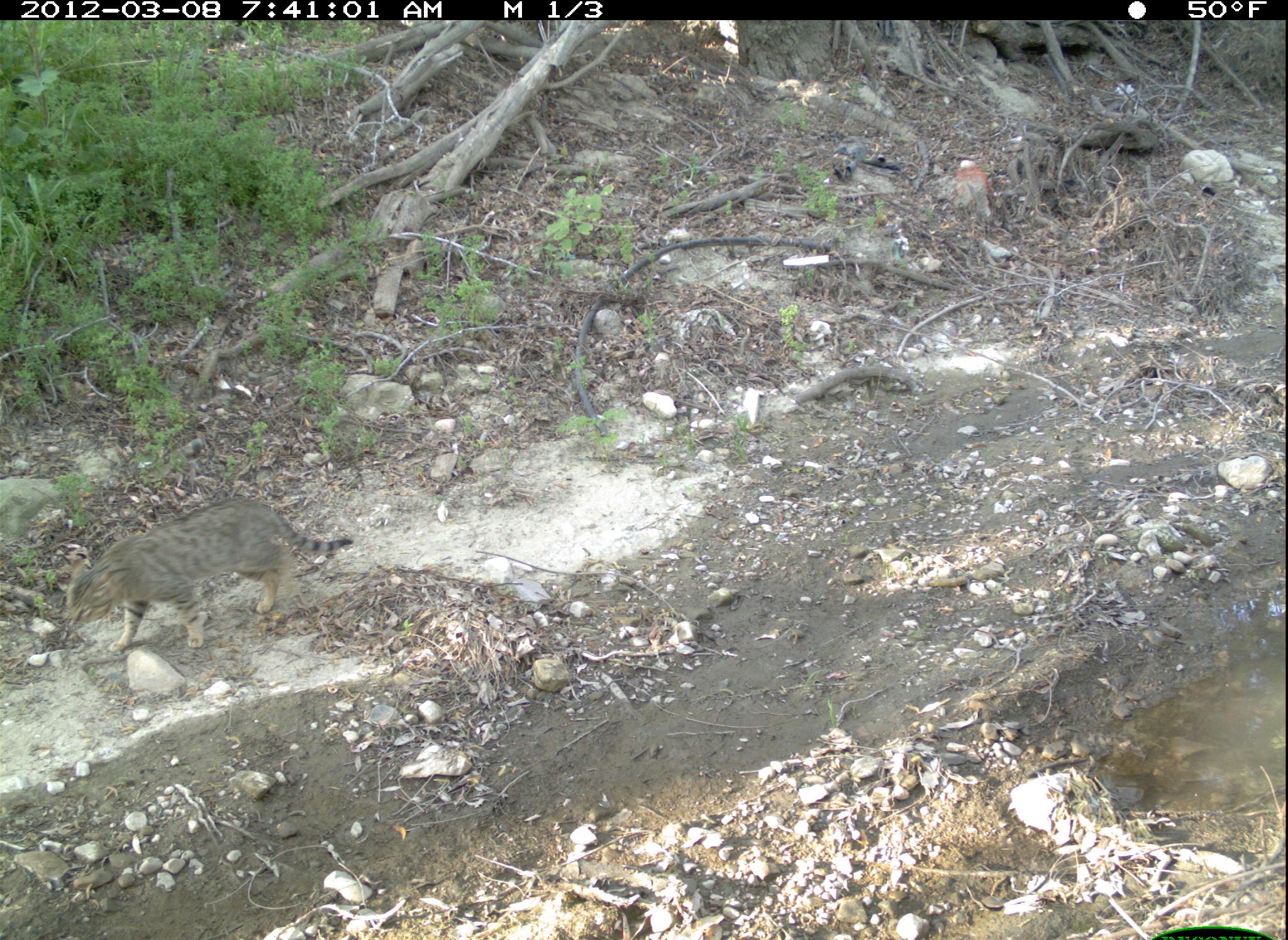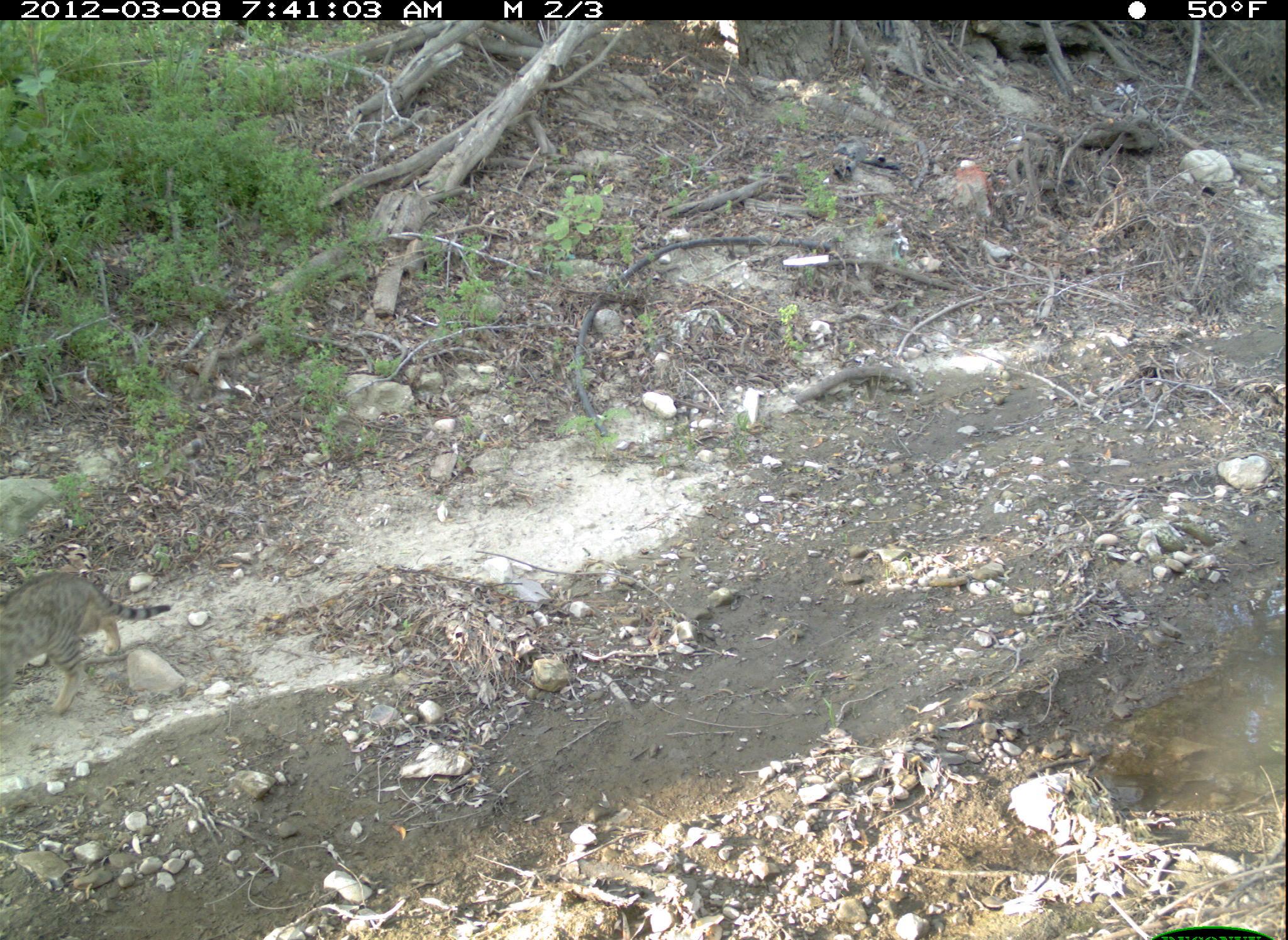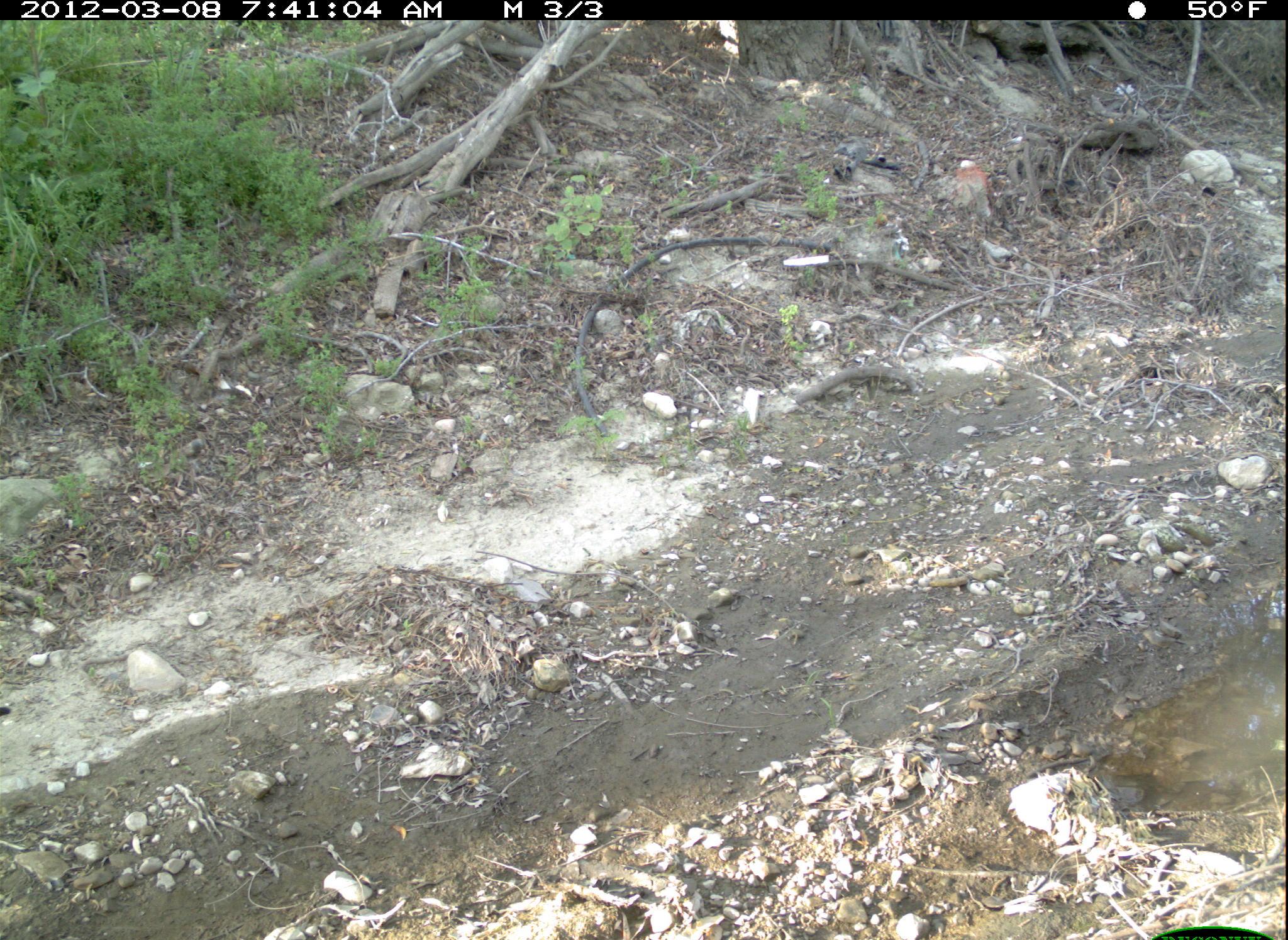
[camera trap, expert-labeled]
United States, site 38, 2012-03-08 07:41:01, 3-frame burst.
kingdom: Animalia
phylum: Chordata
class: Mammalia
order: Carnivora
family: Felidae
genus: Felis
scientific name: Felis catus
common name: cat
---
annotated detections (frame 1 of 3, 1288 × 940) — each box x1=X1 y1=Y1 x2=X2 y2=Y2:
cat: x1=52 y1=493 x2=365 y2=665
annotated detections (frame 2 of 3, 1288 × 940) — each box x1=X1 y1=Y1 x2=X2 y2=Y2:
cat: x1=2 y1=549 x2=177 y2=744